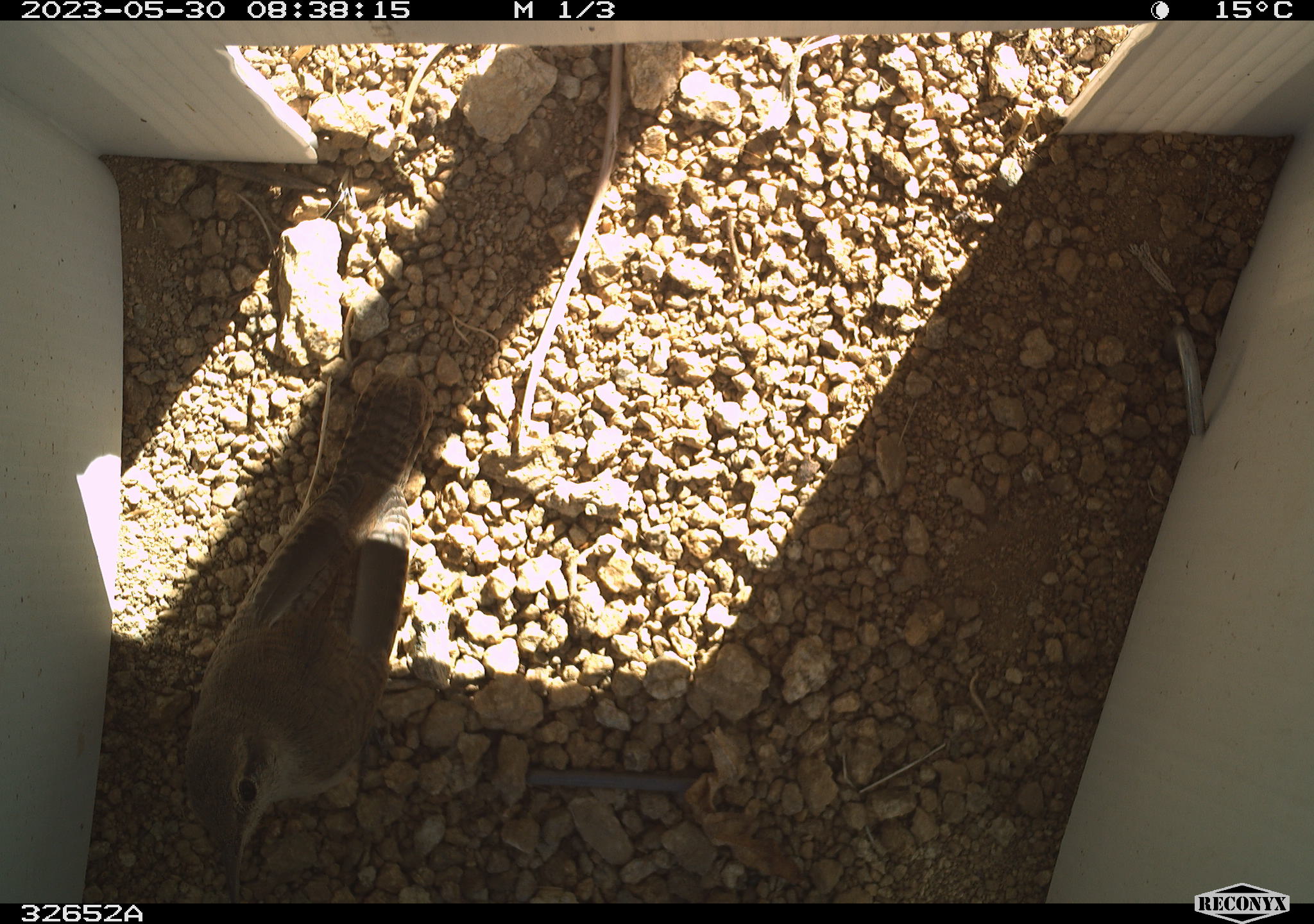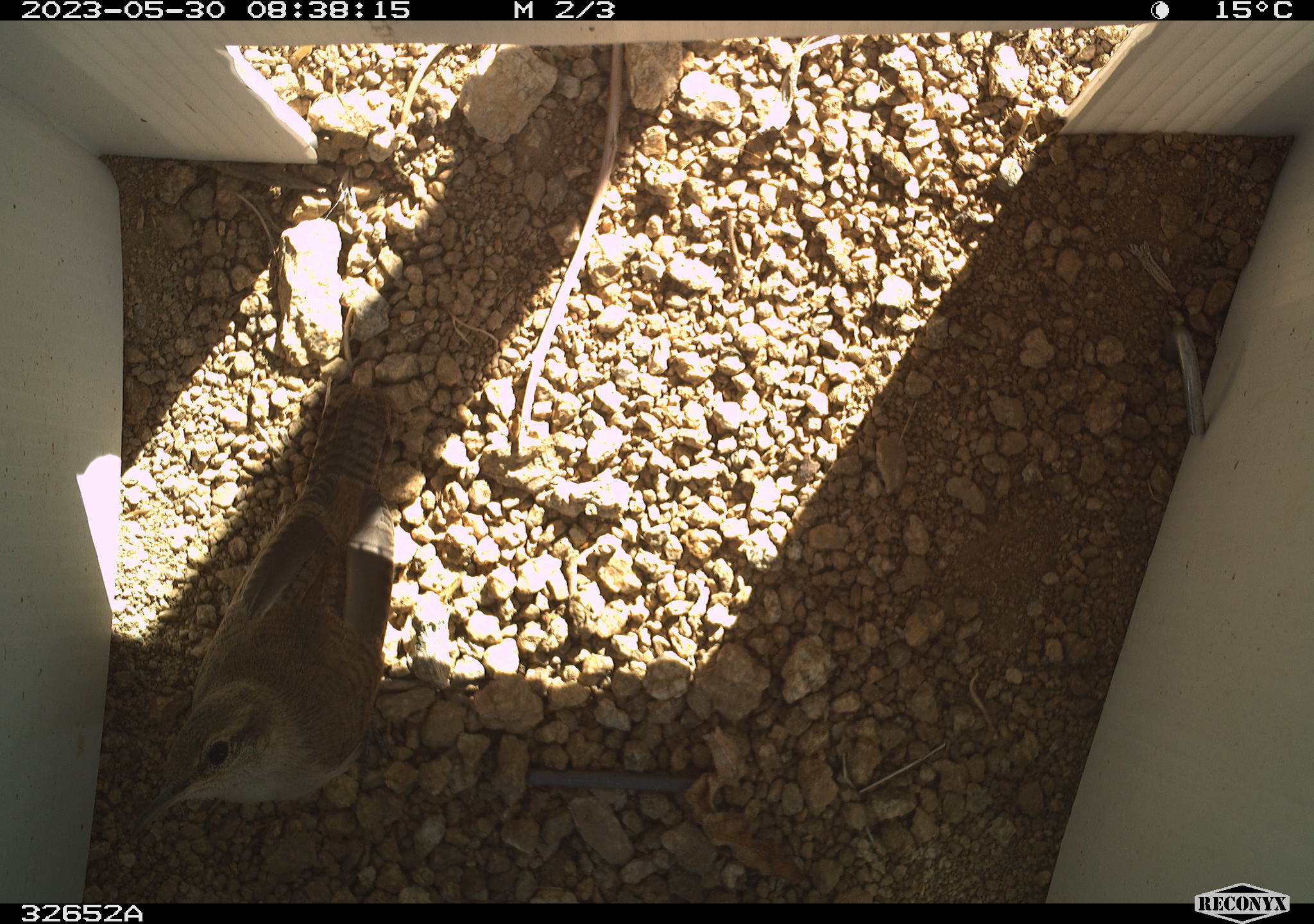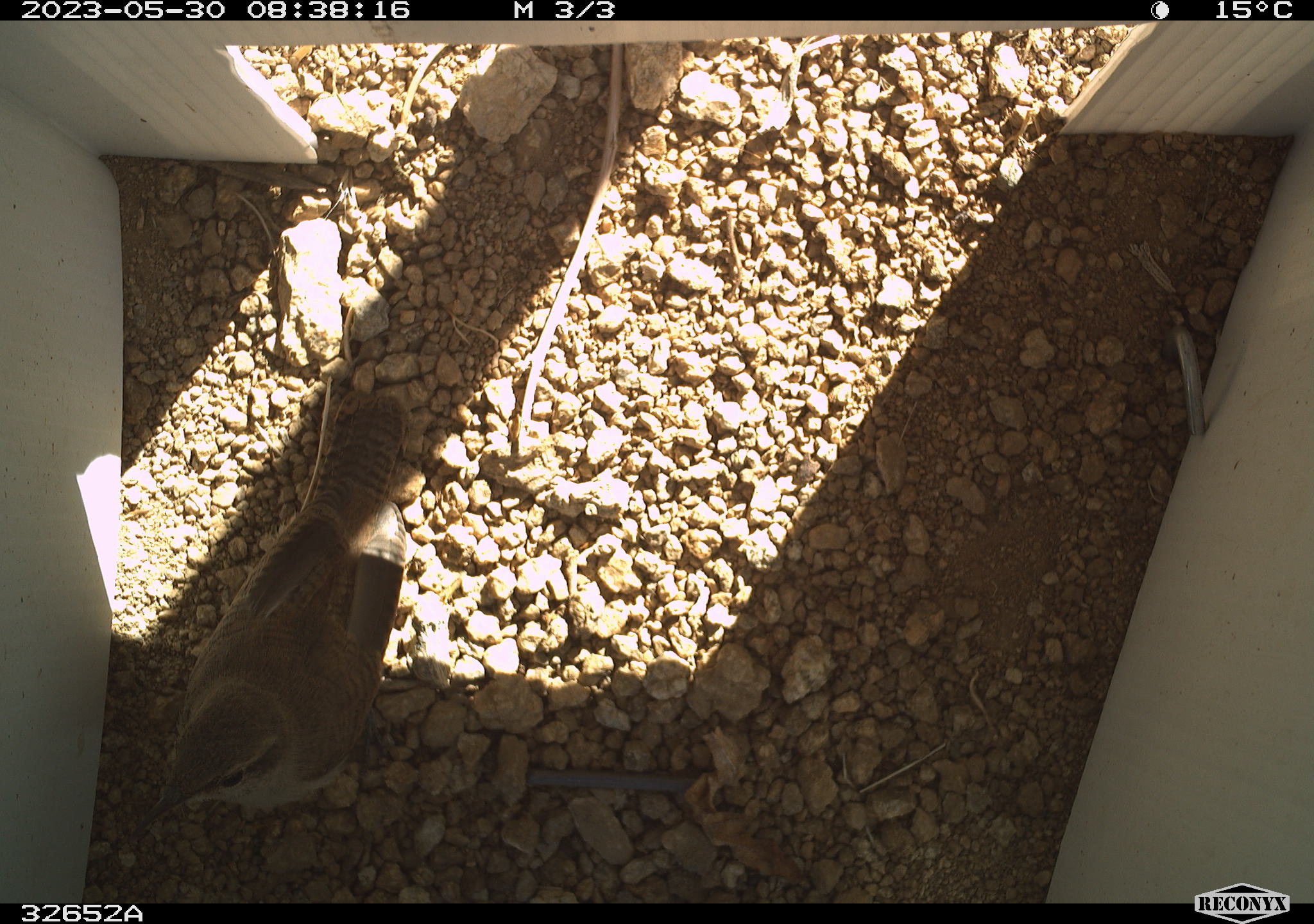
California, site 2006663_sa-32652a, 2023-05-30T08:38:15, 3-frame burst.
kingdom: Animalia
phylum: Chordata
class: Aves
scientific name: Aves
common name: bird